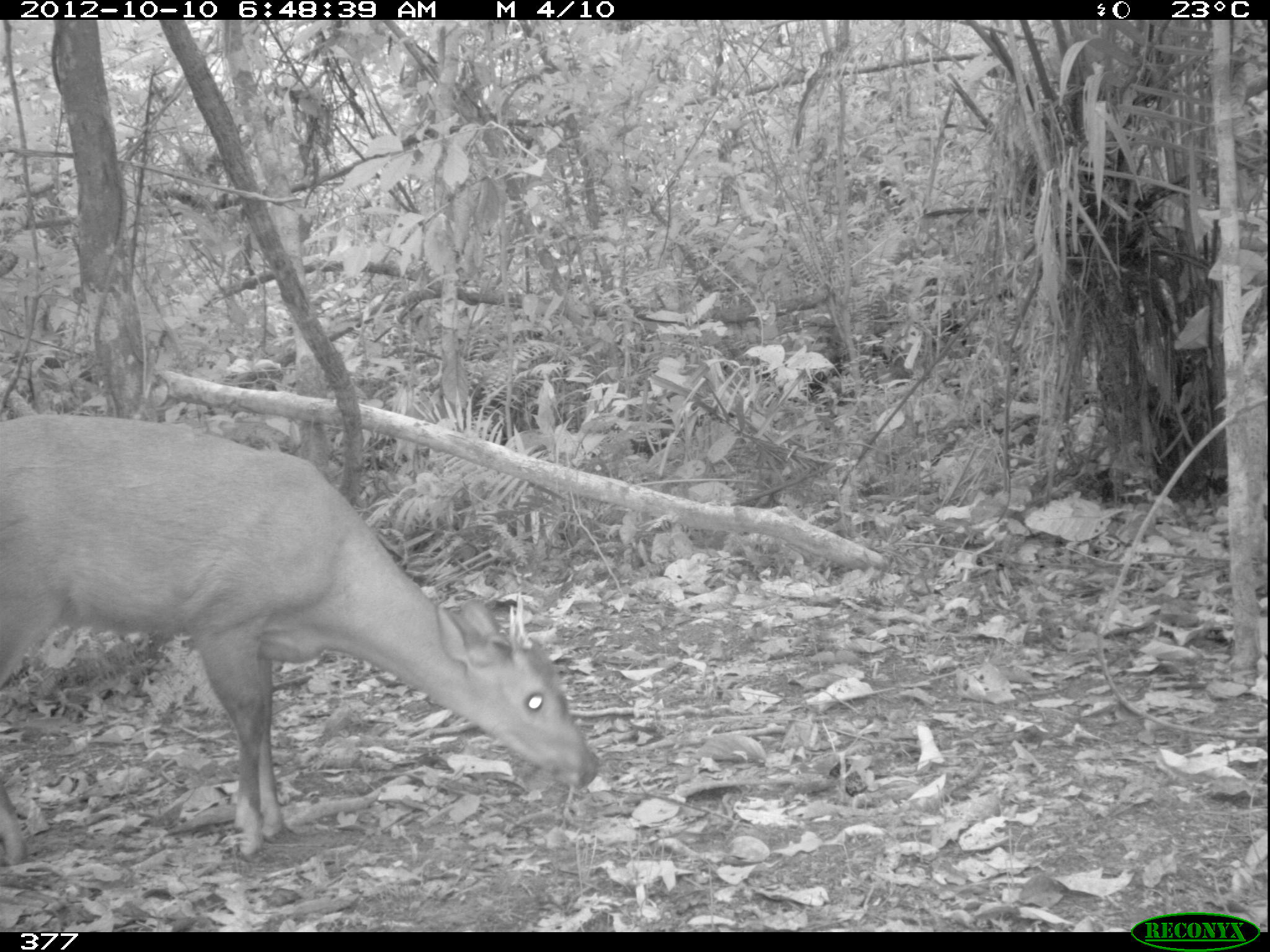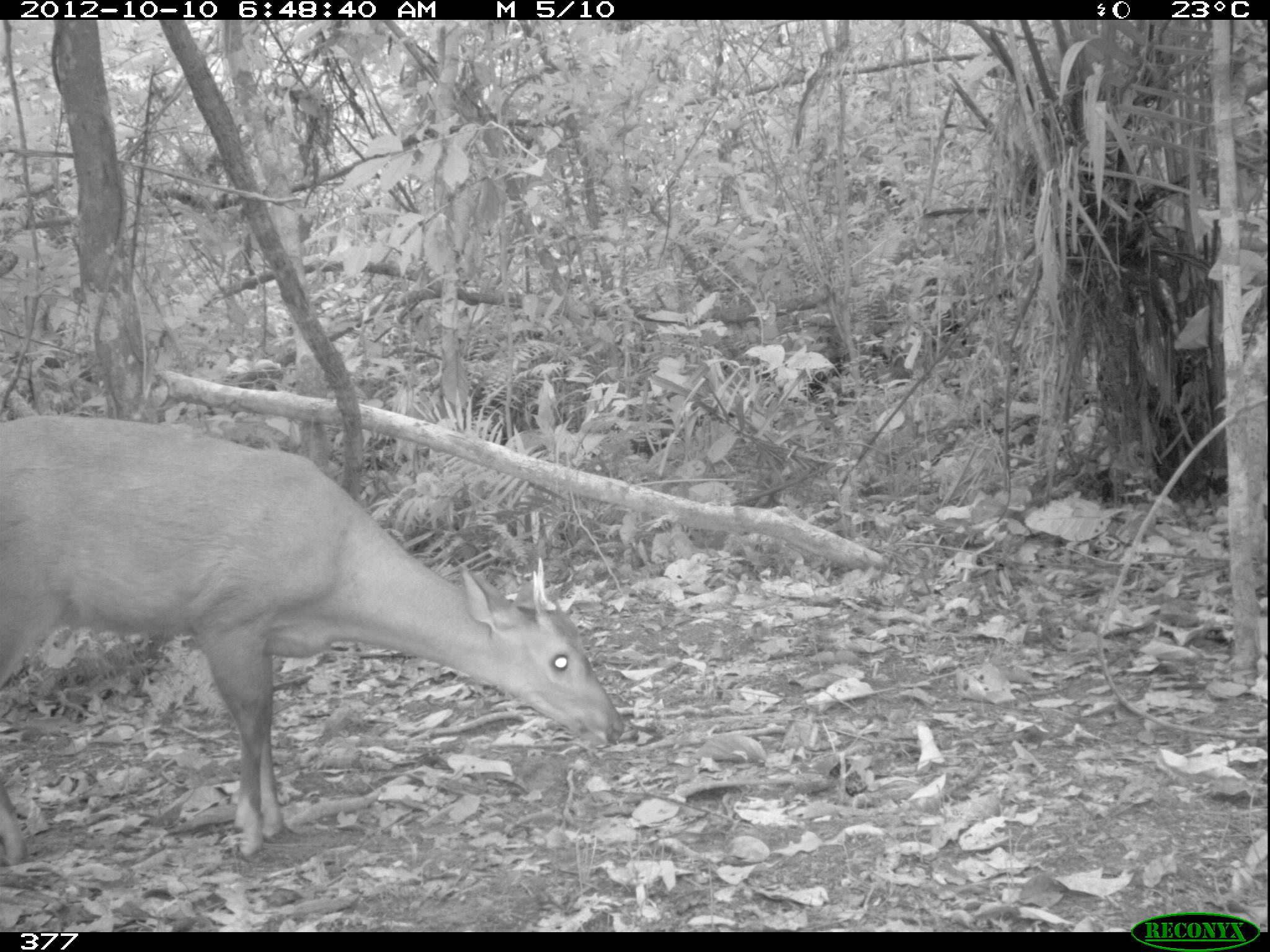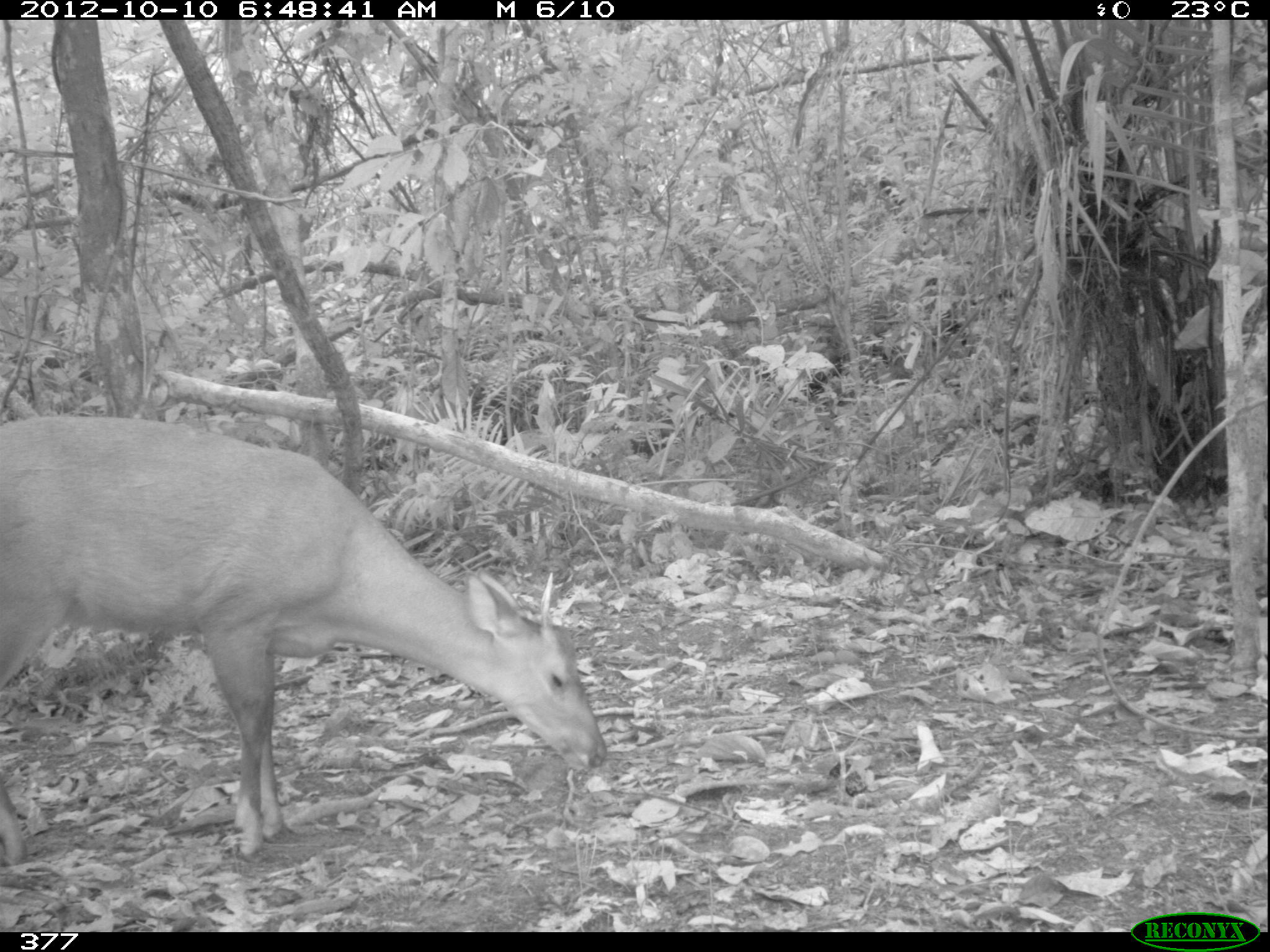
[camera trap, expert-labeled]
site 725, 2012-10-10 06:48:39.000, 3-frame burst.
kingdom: Animalia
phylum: Chordata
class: Mammalia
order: Artiodactyla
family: Cervidae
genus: Mazama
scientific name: Mazama americana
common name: red brocket